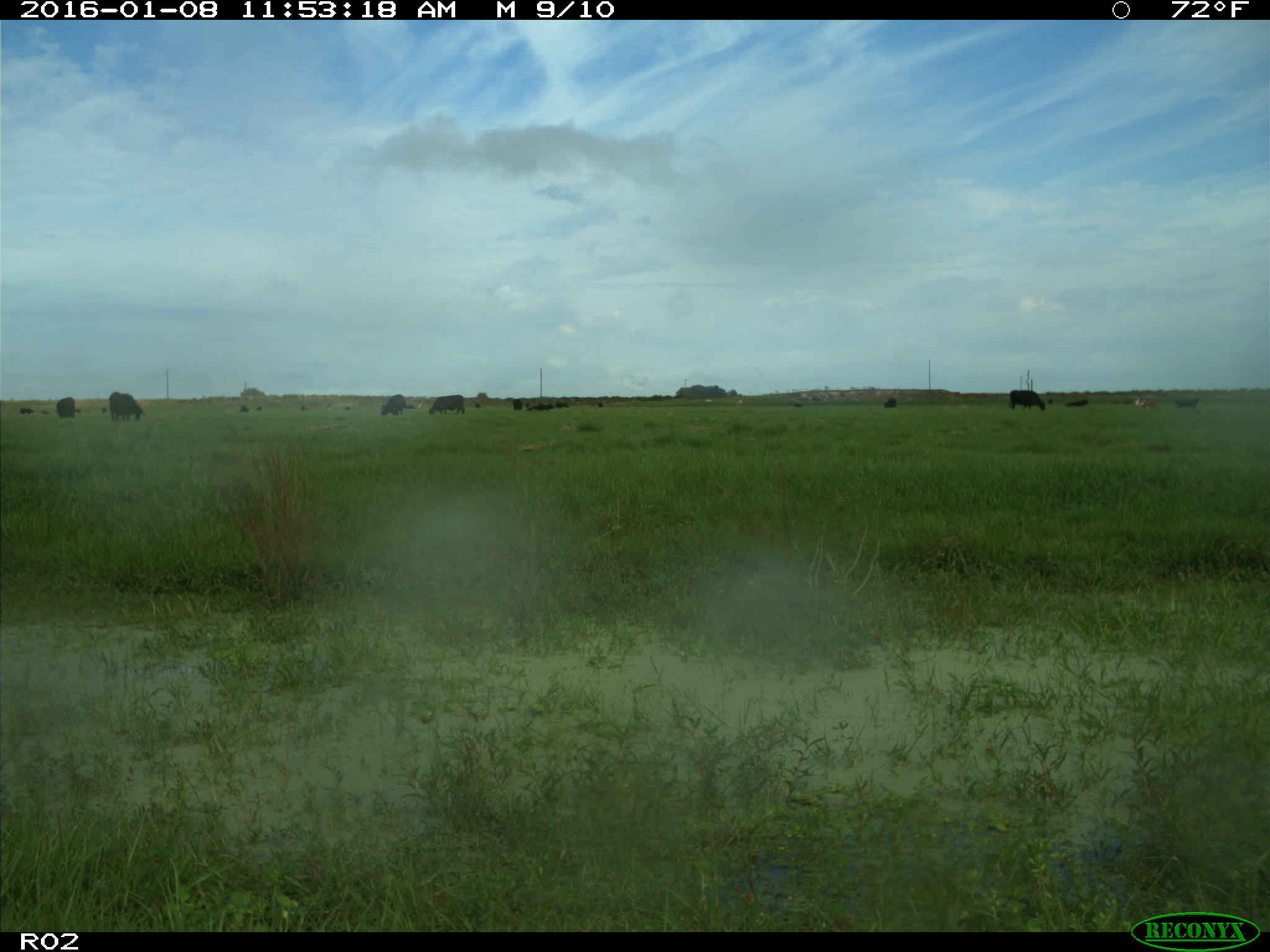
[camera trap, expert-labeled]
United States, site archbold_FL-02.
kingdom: Animalia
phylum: Chordata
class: Mammalia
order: Artiodactyla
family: Bovidae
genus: Bos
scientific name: Bos taurus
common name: domestic cow